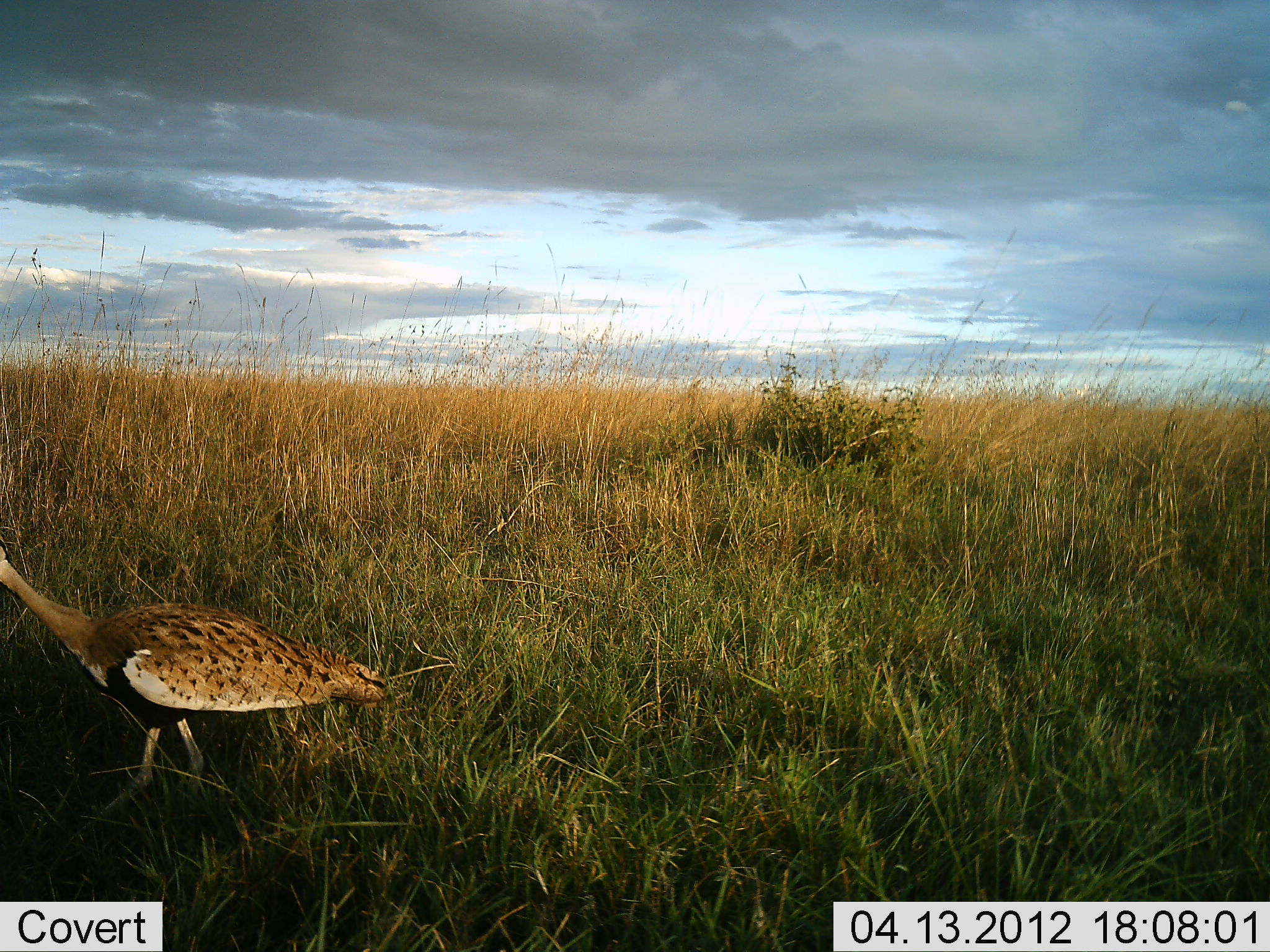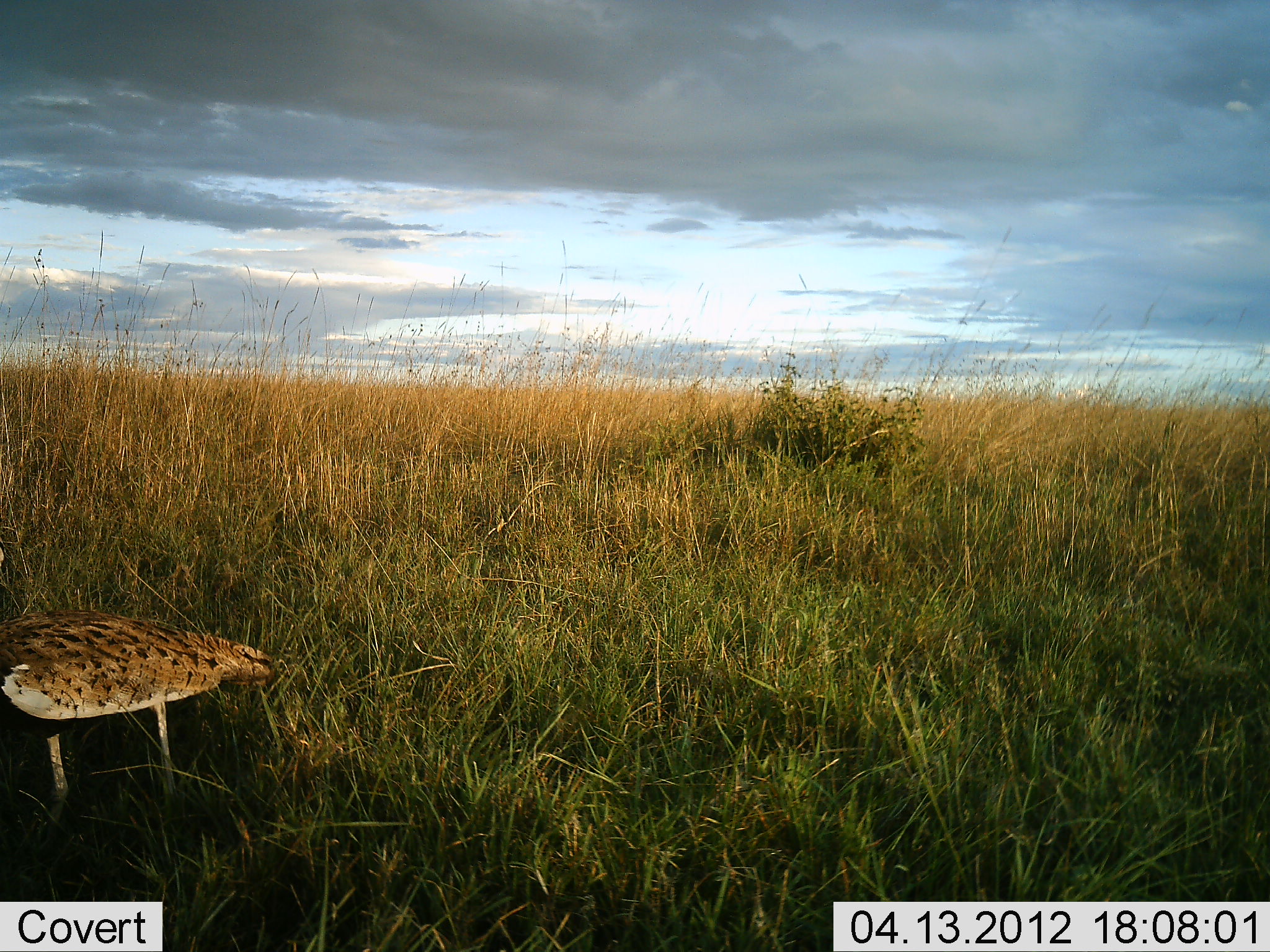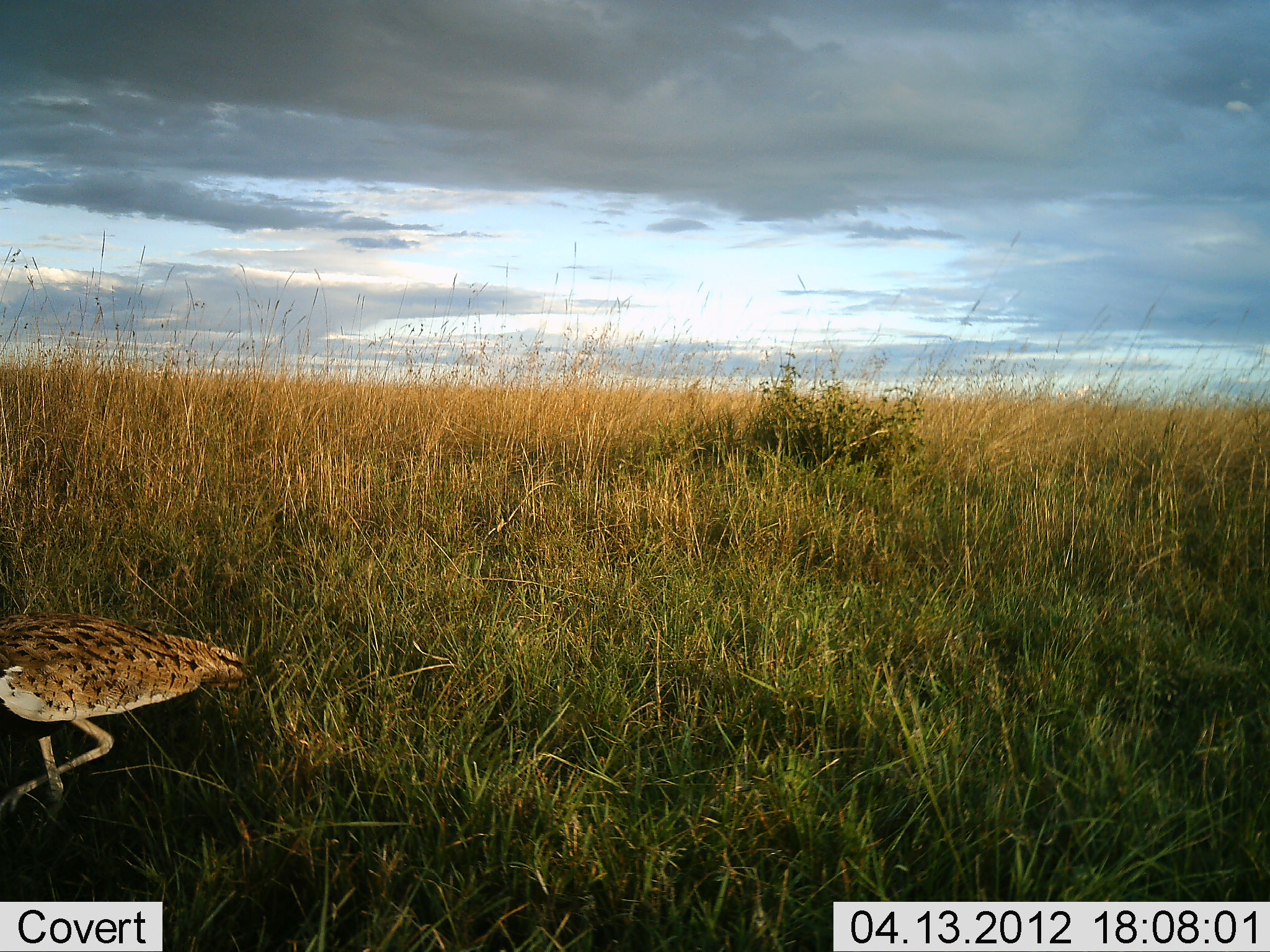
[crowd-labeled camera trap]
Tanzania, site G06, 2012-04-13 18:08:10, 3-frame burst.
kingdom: Animalia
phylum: Chordata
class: Aves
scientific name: Aves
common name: bird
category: otherbird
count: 1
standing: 23%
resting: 0%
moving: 85%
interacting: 0%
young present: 0%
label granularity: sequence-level